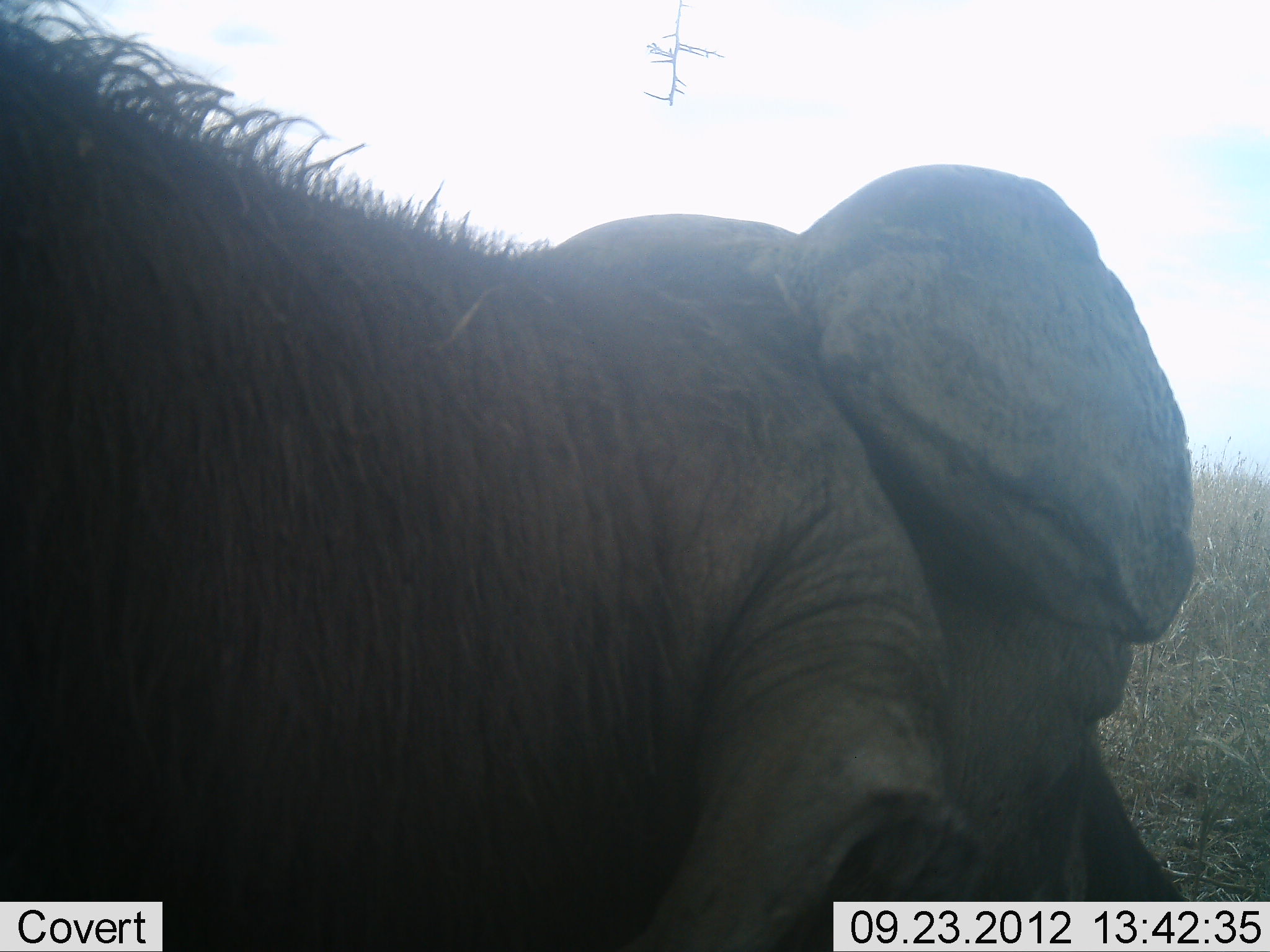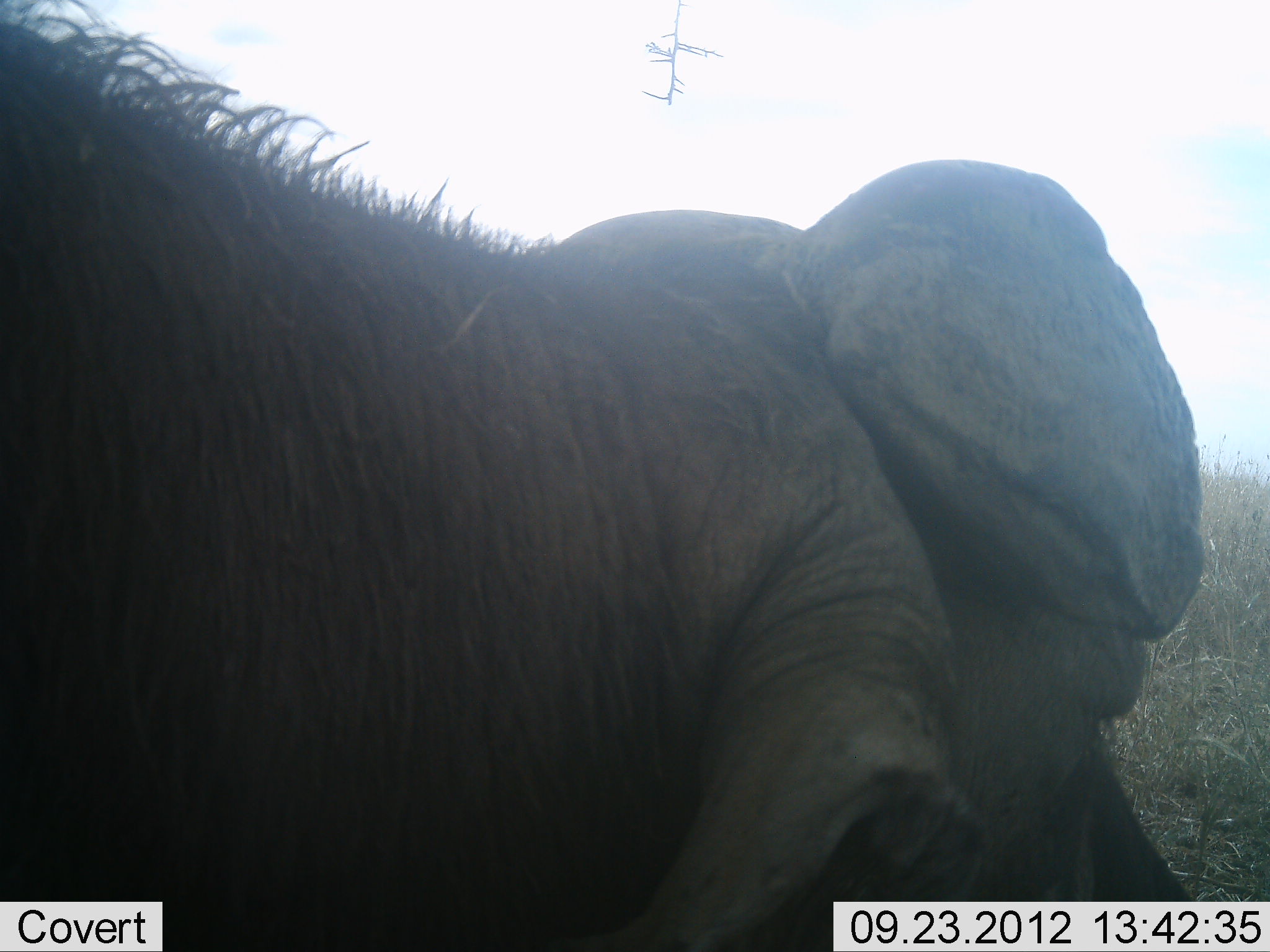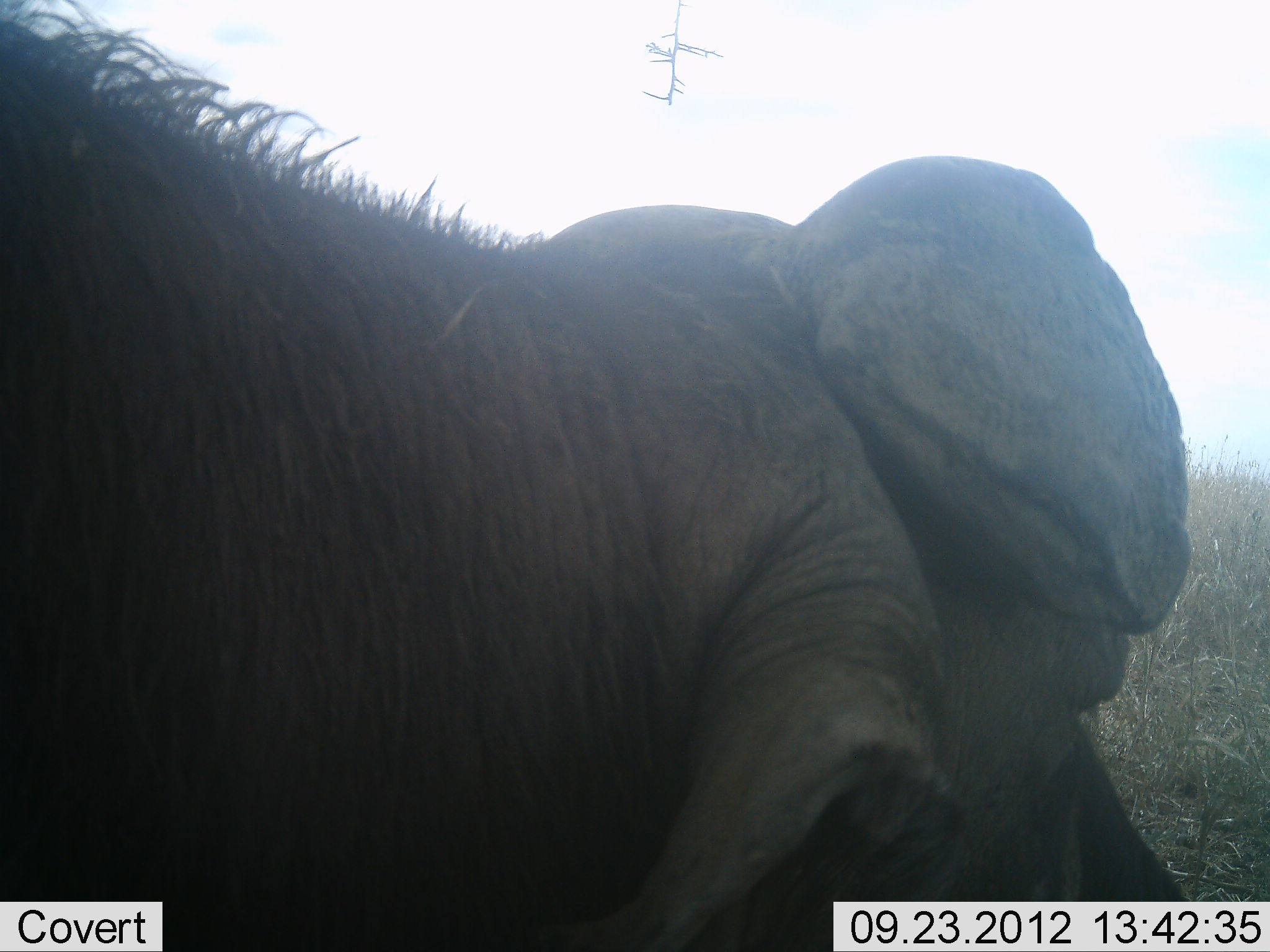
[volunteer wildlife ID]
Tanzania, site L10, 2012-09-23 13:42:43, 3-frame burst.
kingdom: Animalia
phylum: Chordata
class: Mammalia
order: Artiodactyla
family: Bovidae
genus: Syncerus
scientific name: Syncerus caffer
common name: cape buffalo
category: buffalo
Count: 1.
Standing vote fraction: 70%.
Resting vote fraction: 30%.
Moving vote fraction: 0%.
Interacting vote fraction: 0%.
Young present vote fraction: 0%.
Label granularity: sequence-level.